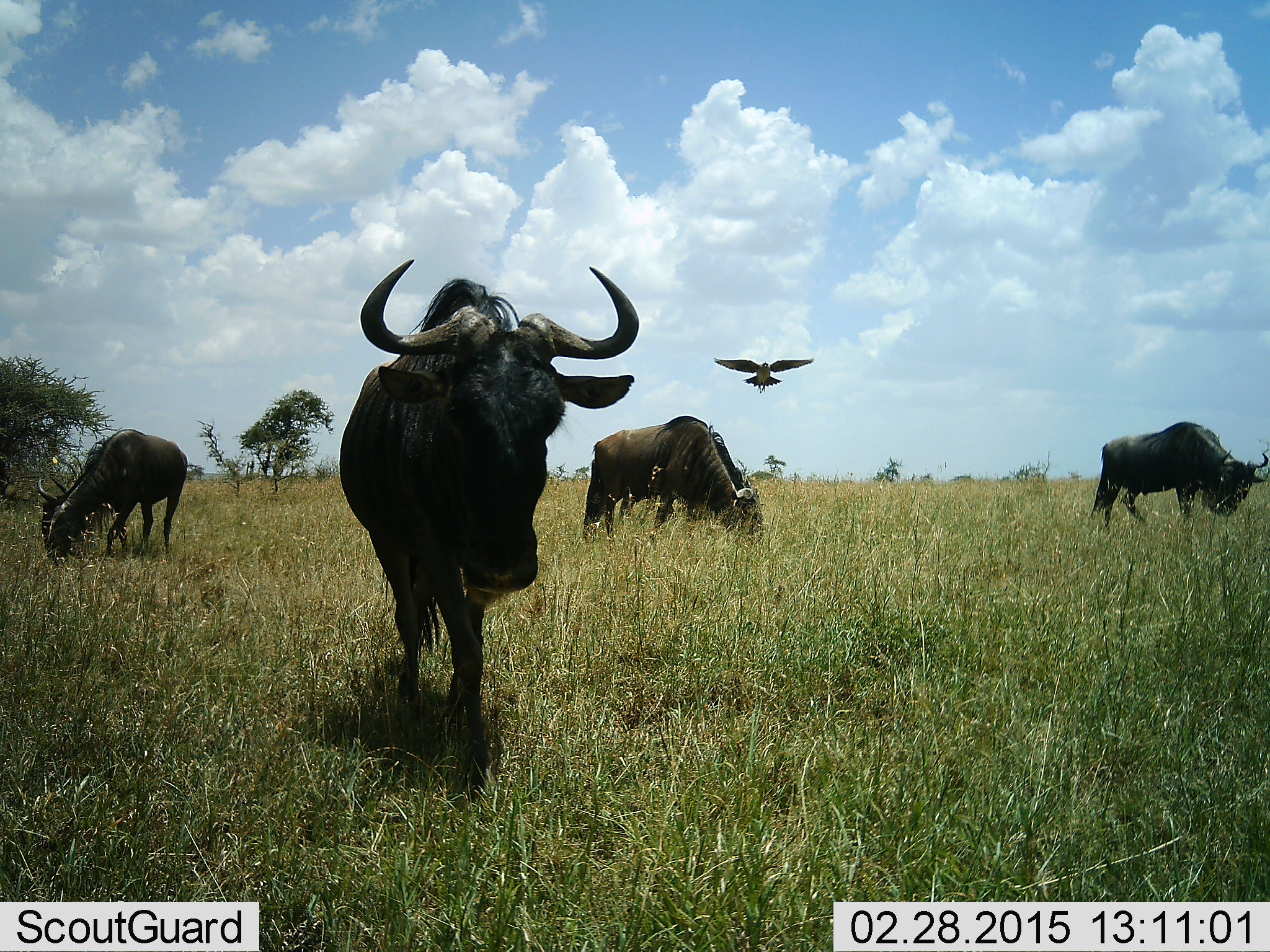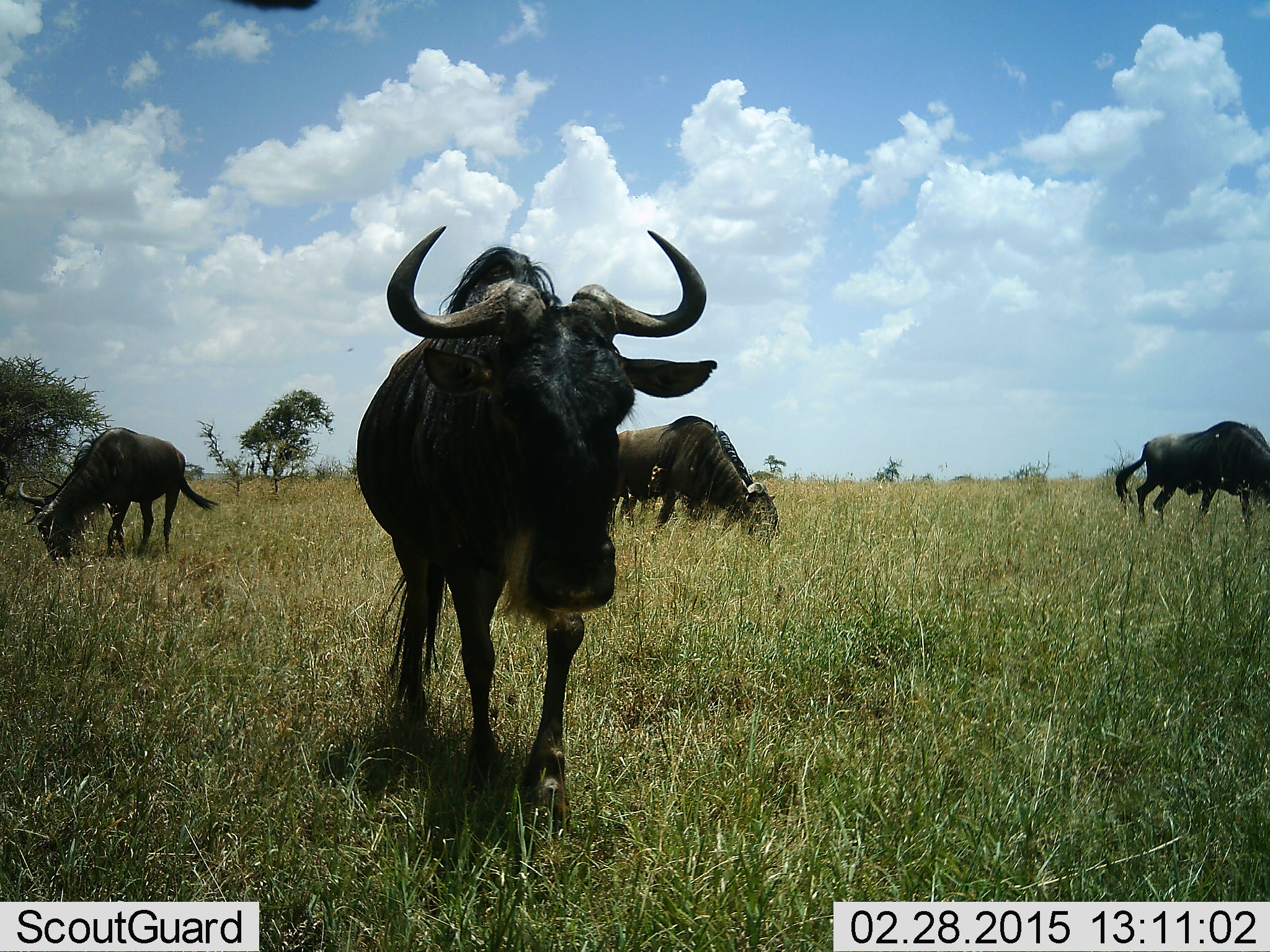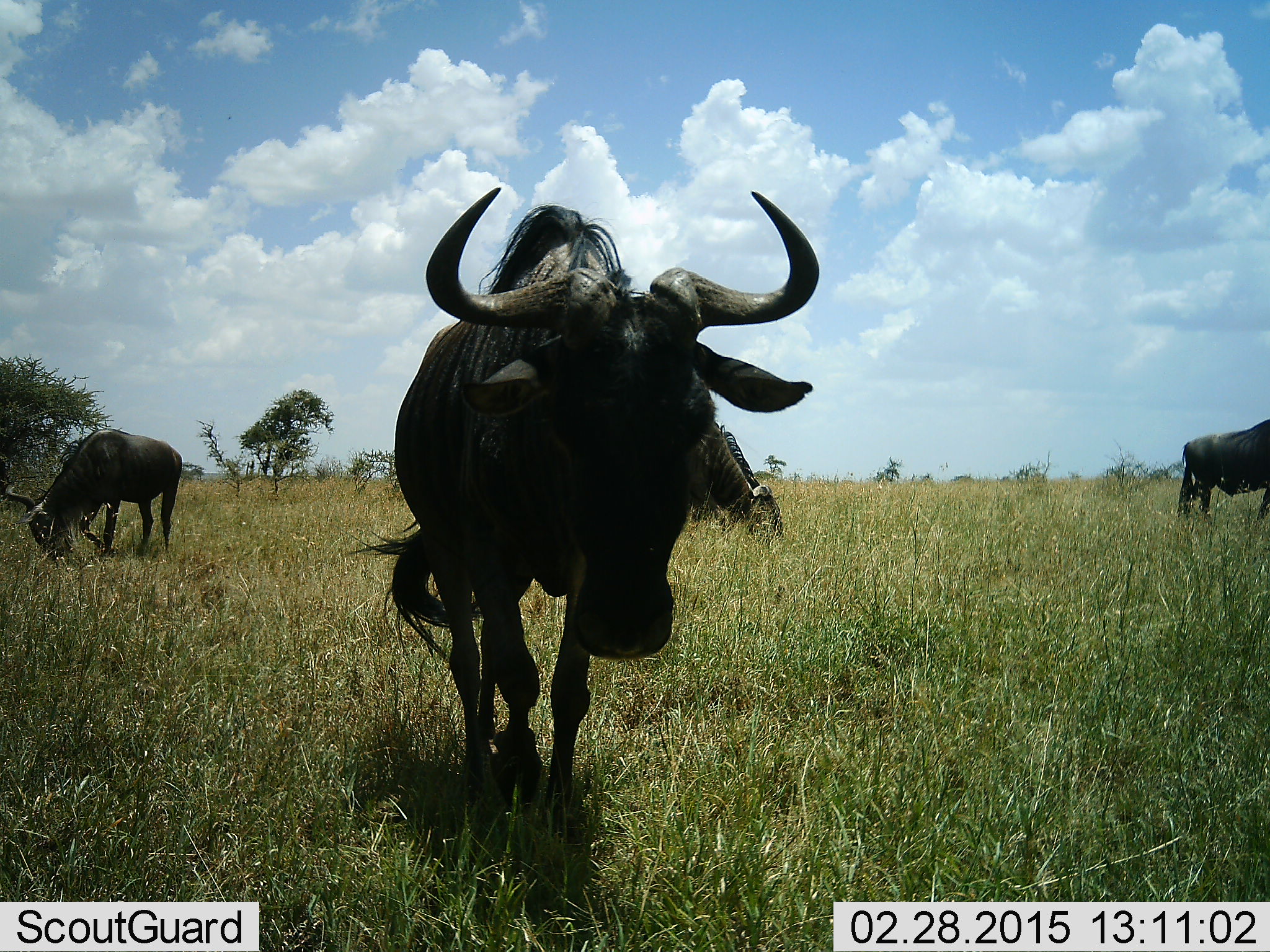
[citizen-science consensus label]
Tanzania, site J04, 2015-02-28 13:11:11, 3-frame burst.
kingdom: Animalia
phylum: Chordata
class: Aves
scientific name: Aves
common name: bird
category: otherbird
Otherbird (bird) (Aves), count 1. Behavior (volunteer vote fractions): standing 0%, resting 0%, moving 100%, interacting 0%. Young present (vote fraction): 0%. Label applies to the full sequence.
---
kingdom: Animalia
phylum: Chordata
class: Mammalia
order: Artiodactyla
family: Bovidae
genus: Connochaetes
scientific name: Connochaetes taurinus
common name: blue wildebeest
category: wildebeest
Wildebeest (blue wildebeest) (Connochaetes taurinus), count 4. Behavior (volunteer vote fractions): standing 31%, resting 0%, moving 75%, interacting 0%. Young present (vote fraction): 0%. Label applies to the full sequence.